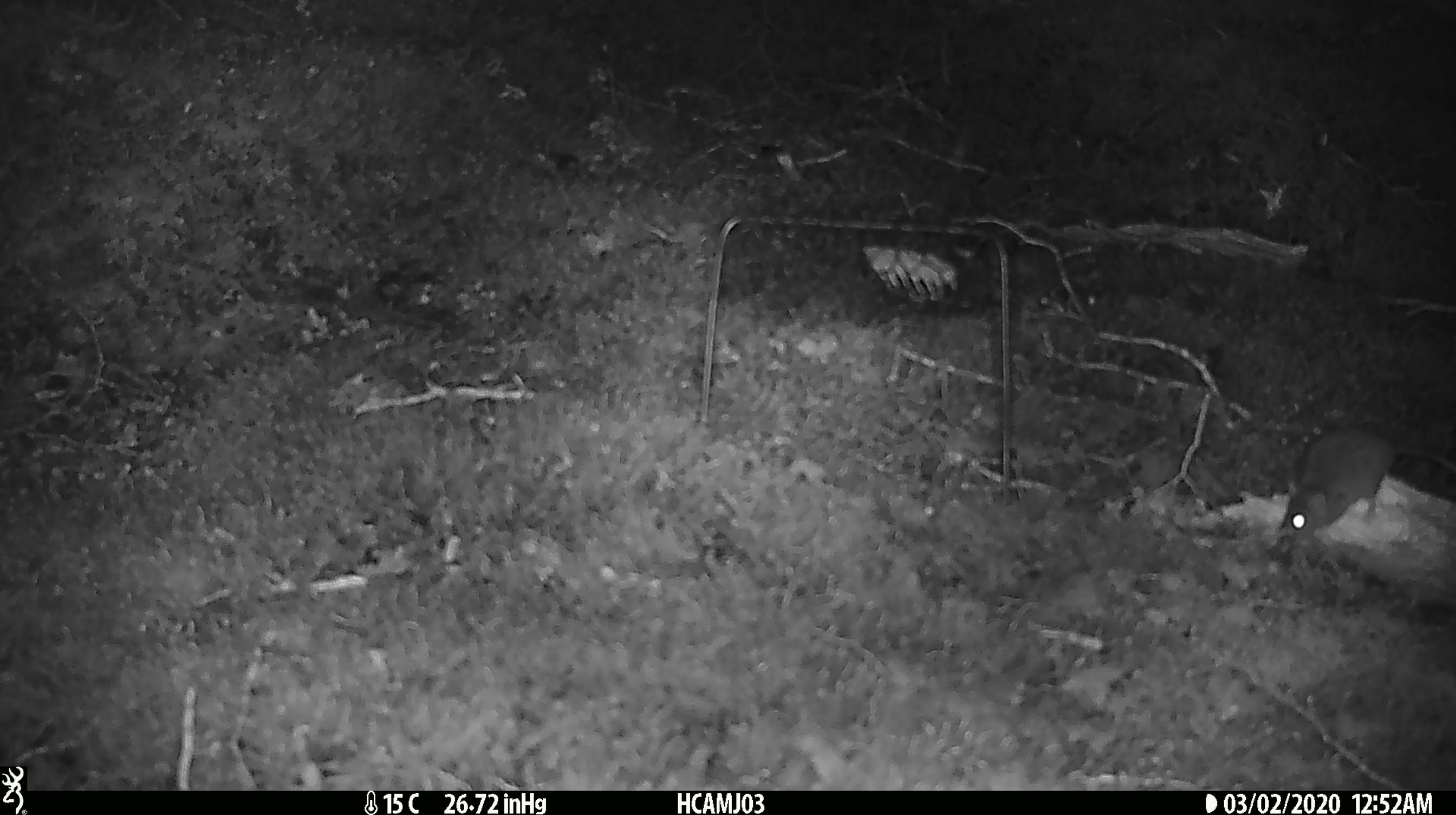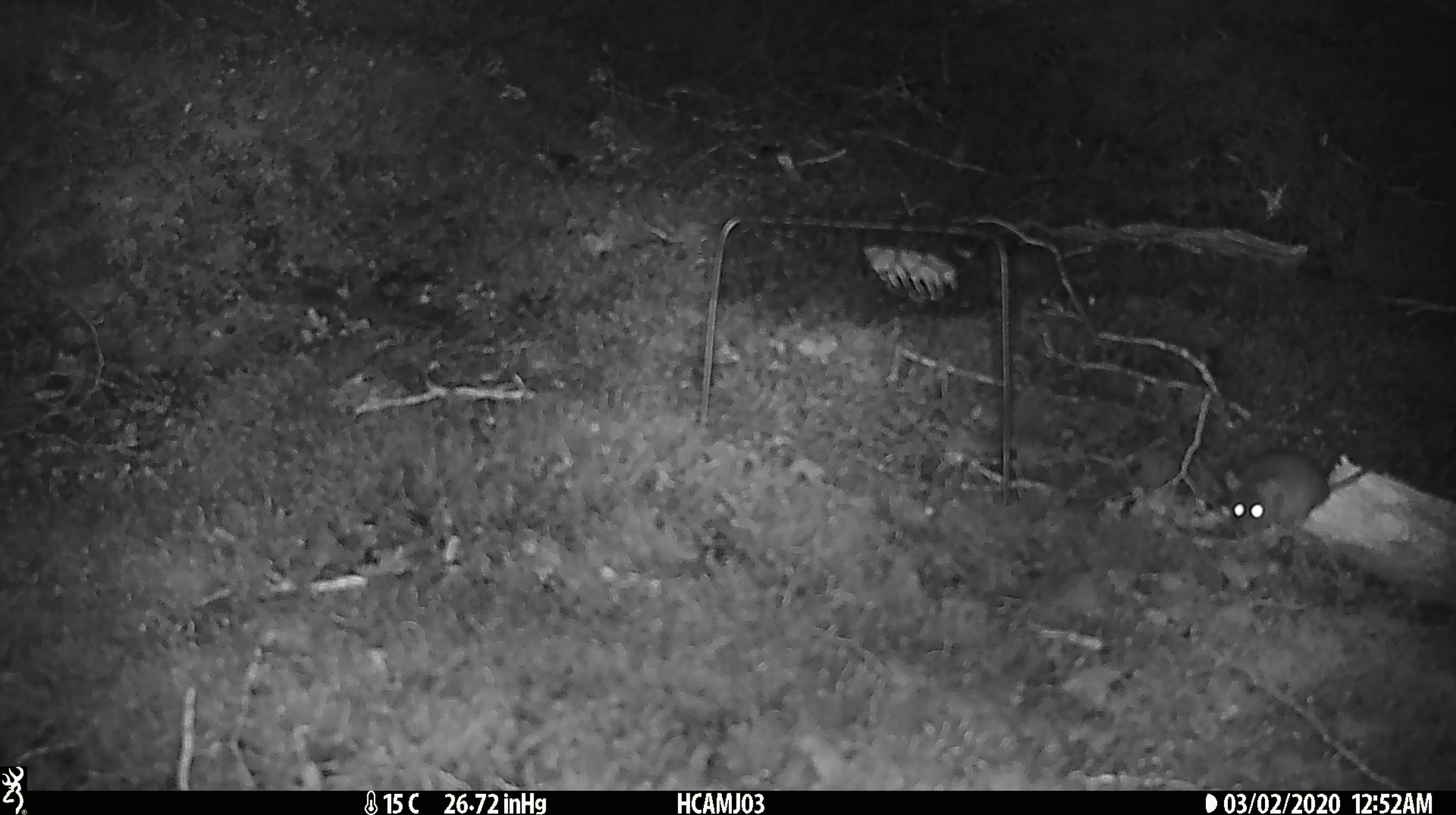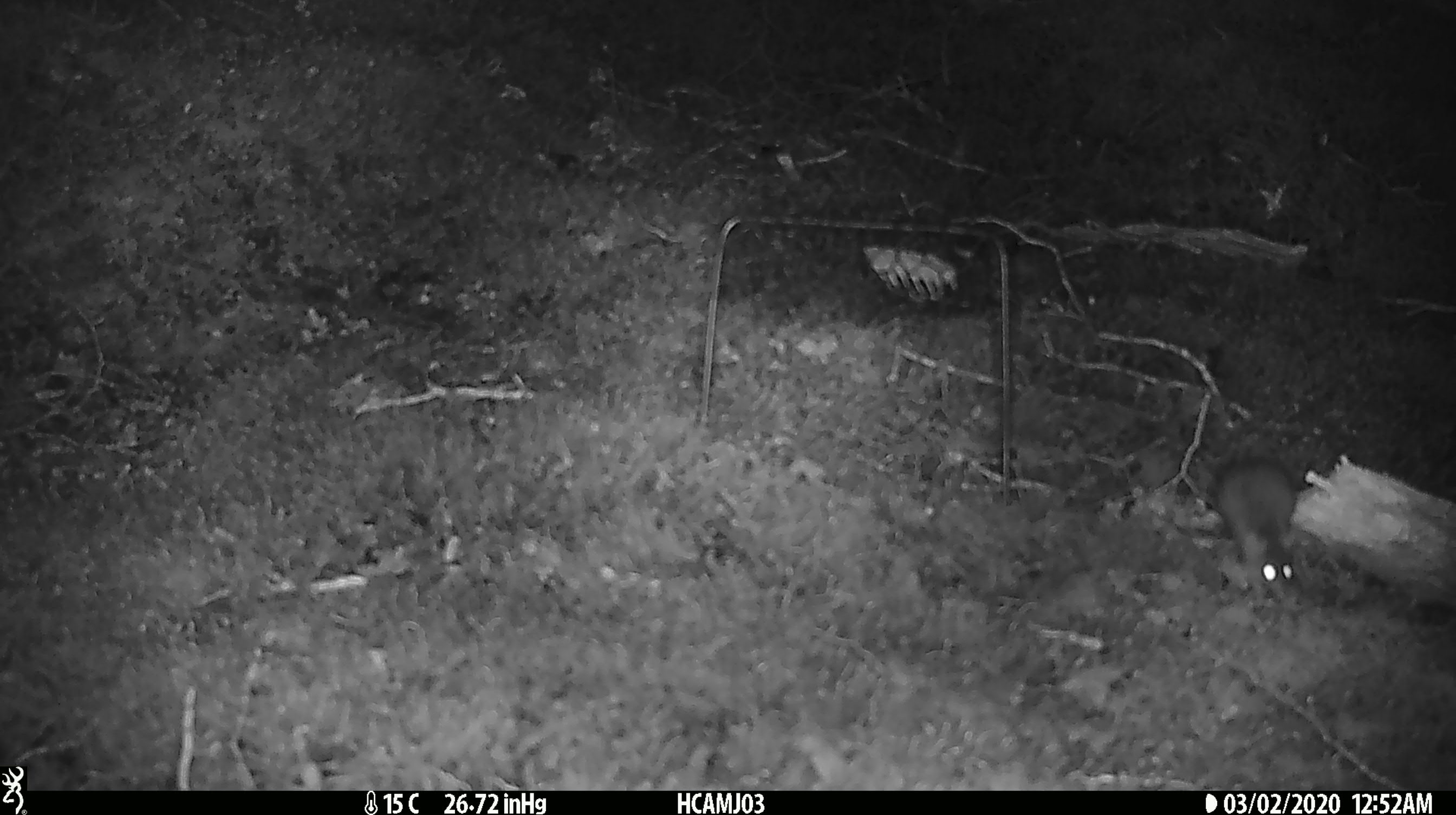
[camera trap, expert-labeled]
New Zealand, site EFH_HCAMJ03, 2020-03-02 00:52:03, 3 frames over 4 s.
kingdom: Animalia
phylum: Chordata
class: Mammalia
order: Rodentia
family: Muridae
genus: Mus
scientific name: Mus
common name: mouse